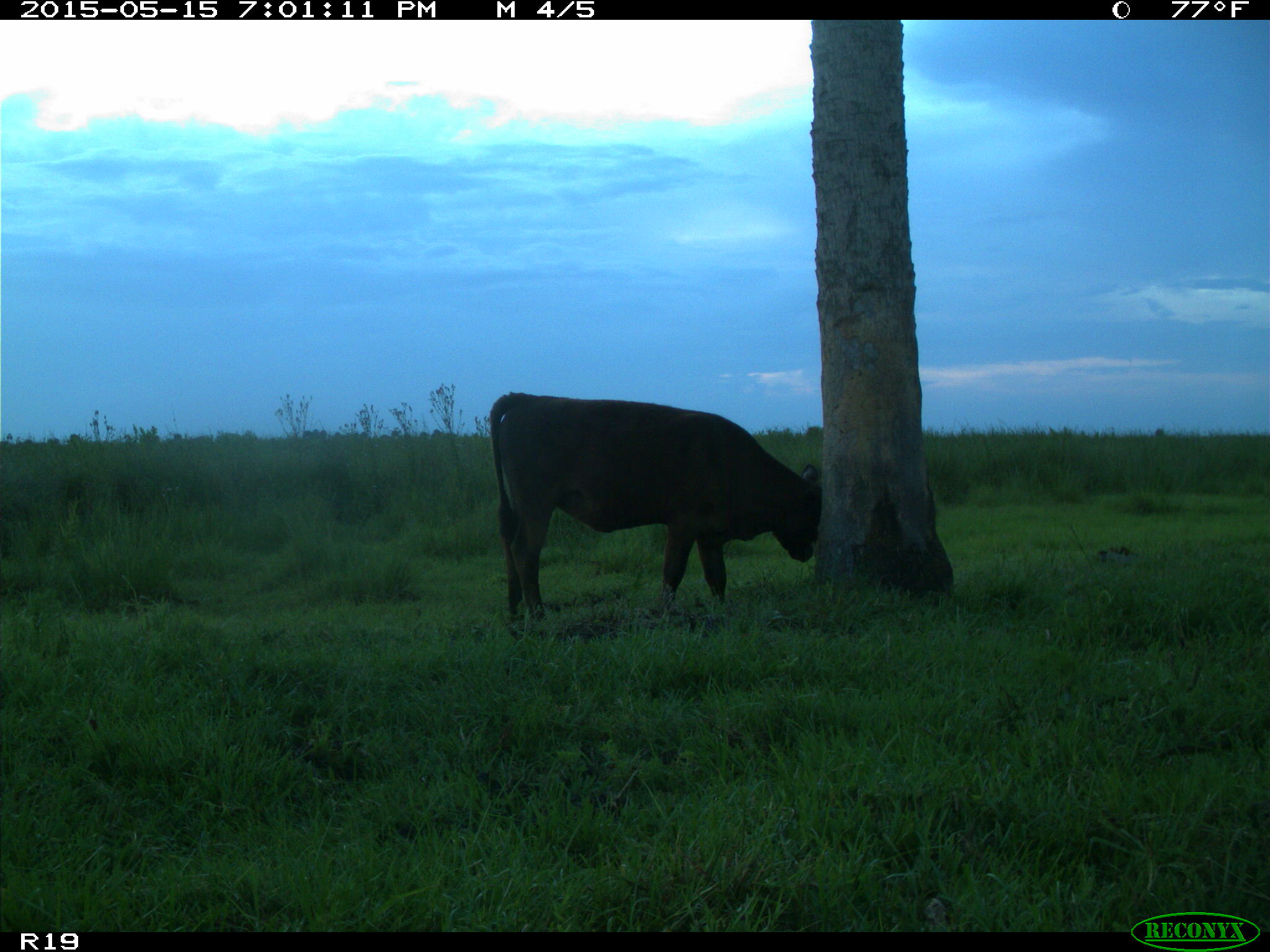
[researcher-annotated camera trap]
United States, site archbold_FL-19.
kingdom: Animalia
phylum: Chordata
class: Mammalia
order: Artiodactyla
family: Bovidae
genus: Bos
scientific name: Bos taurus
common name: domestic cow